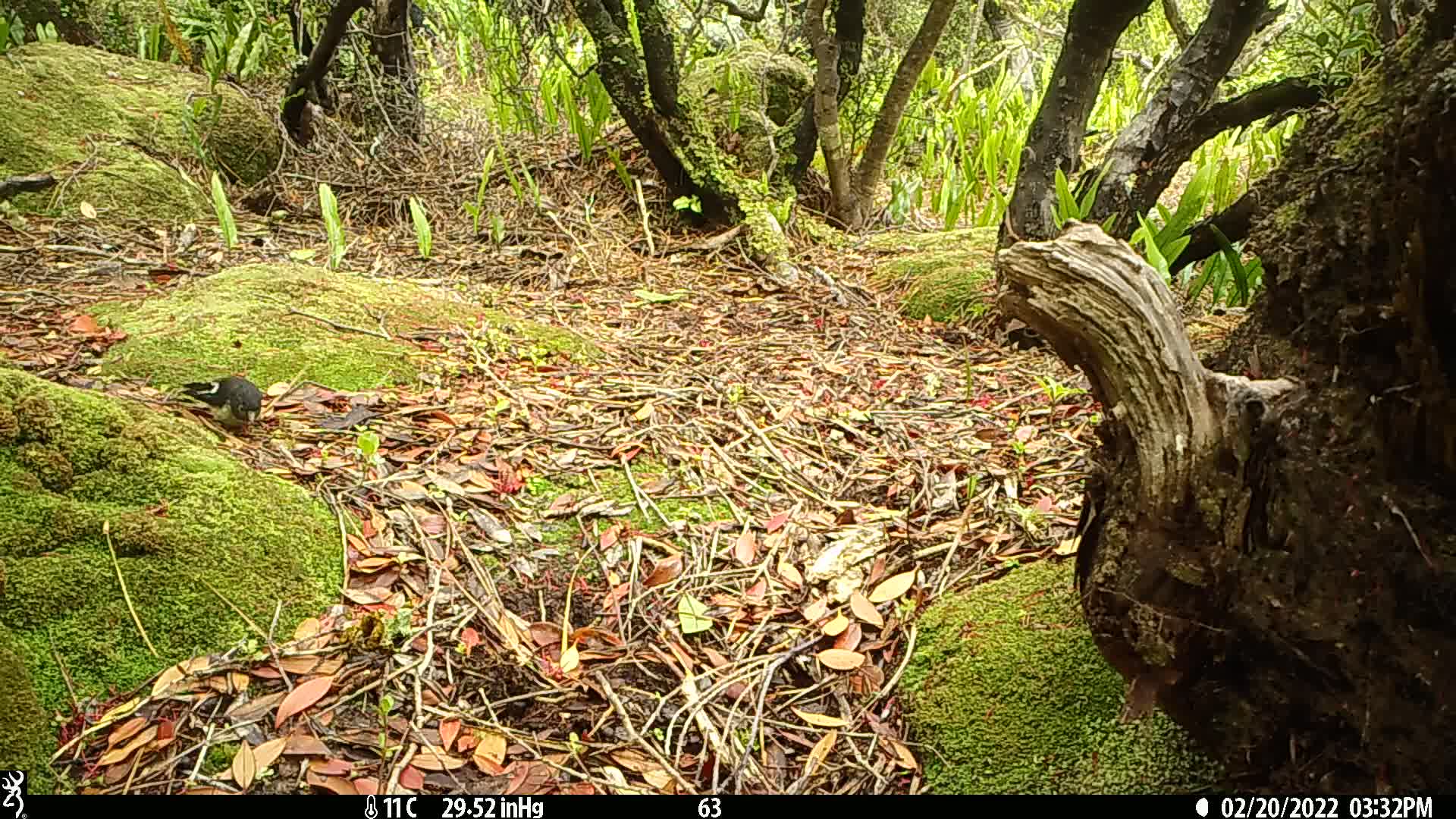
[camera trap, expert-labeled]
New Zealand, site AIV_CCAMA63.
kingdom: Animalia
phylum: Chordata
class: Aves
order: Passeriformes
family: Petroicidae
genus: Petroica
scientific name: Petroica macrocephala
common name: tomtit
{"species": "tomtit (Petroica macrocephala)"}